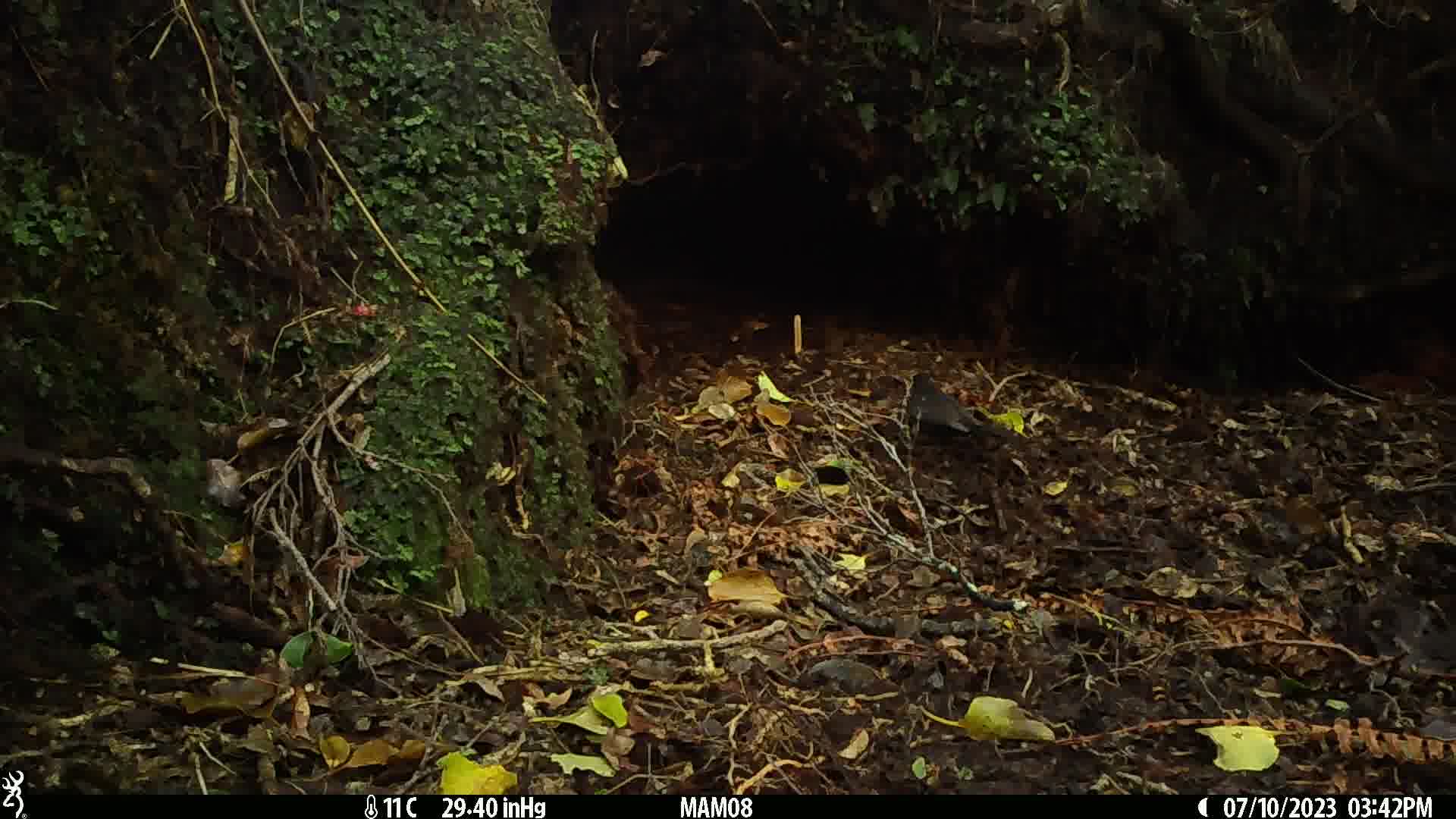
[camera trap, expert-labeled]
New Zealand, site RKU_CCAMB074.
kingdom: Animalia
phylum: Chordata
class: Aves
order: Passeriformes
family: Turdidae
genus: Turdus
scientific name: Turdus merula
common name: eurasian blackbird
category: blackbird